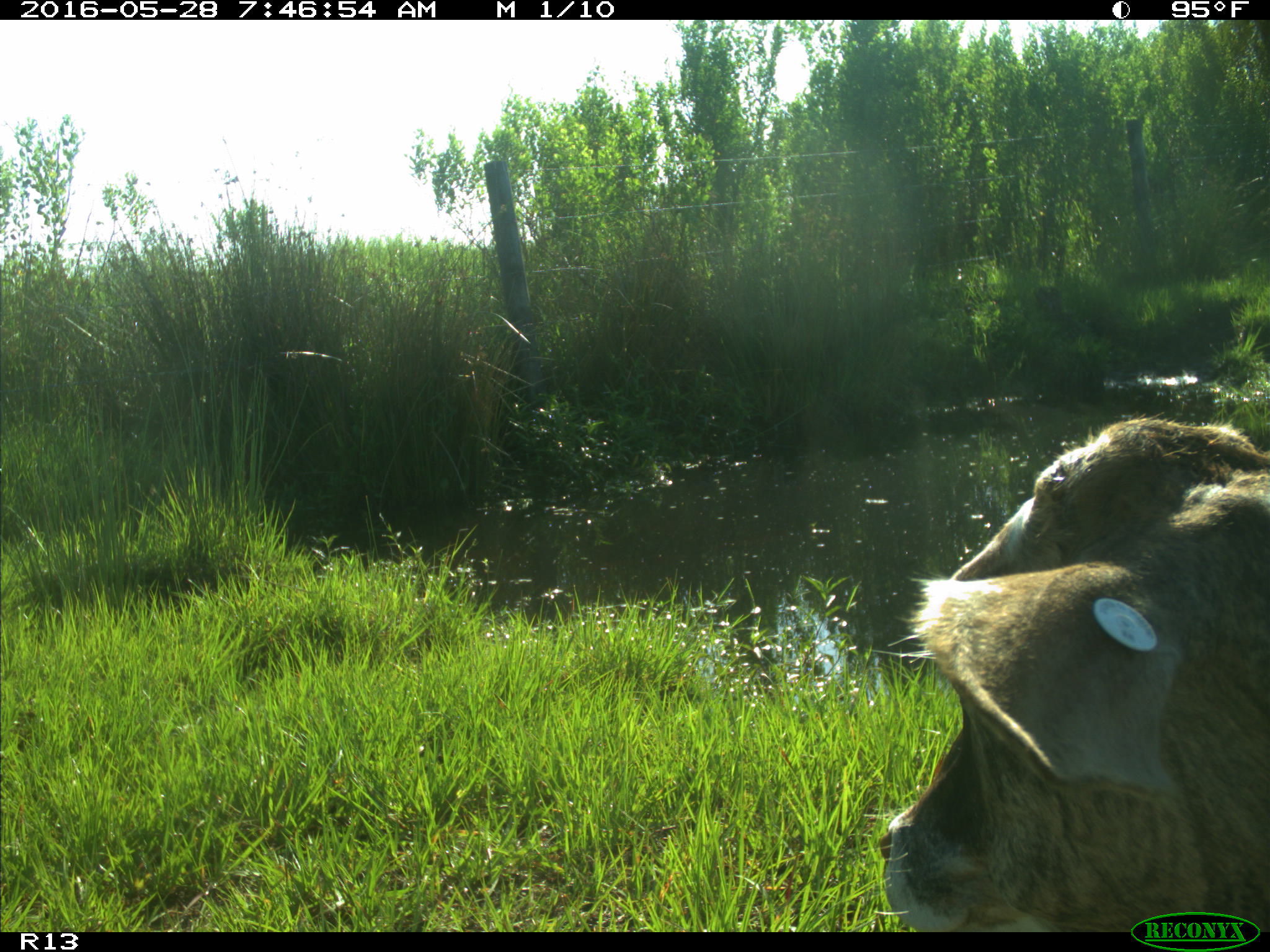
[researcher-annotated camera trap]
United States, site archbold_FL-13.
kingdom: Animalia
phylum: Chordata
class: Mammalia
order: Artiodactyla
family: Bovidae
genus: Bos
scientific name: Bos taurus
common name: domestic cow